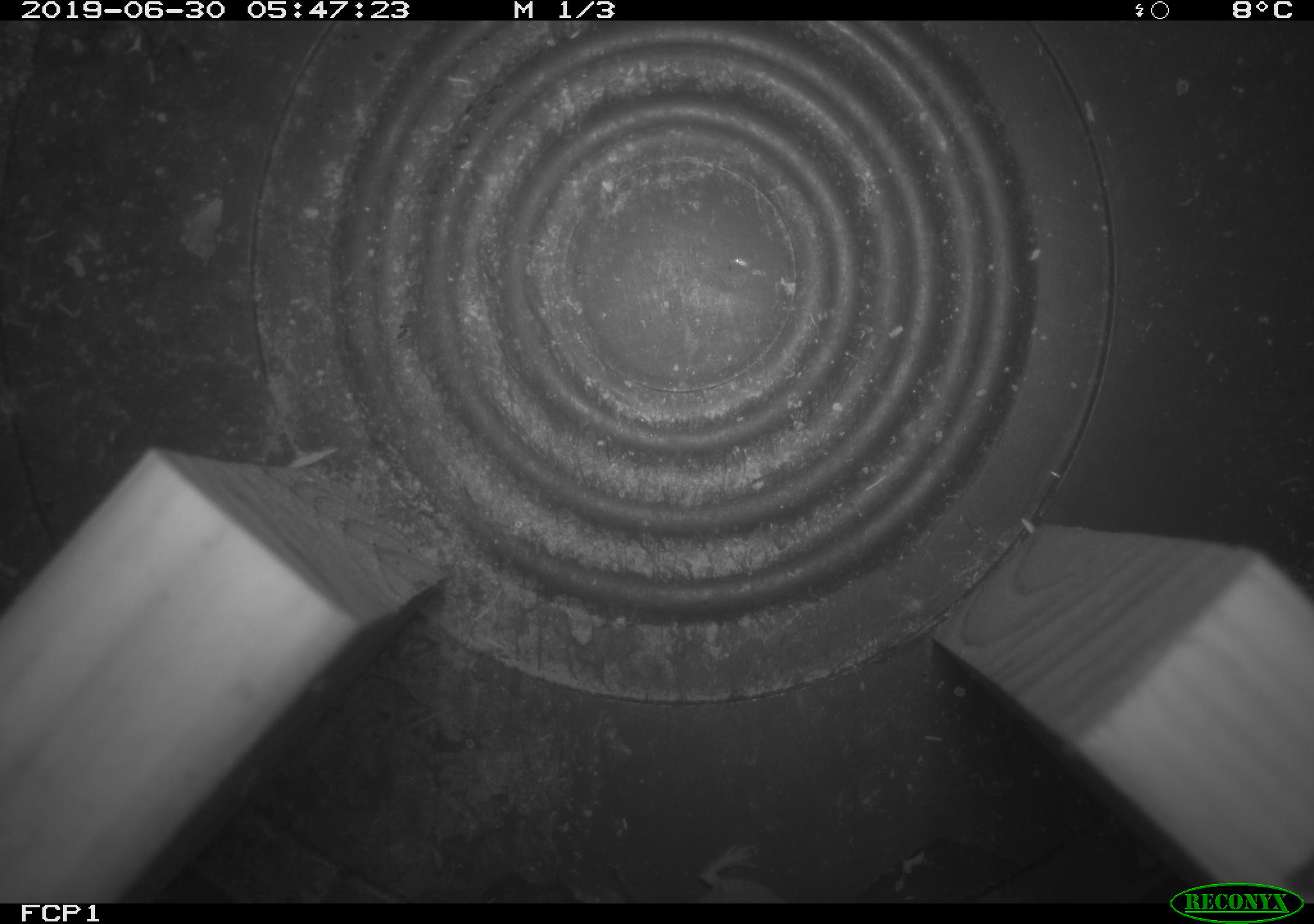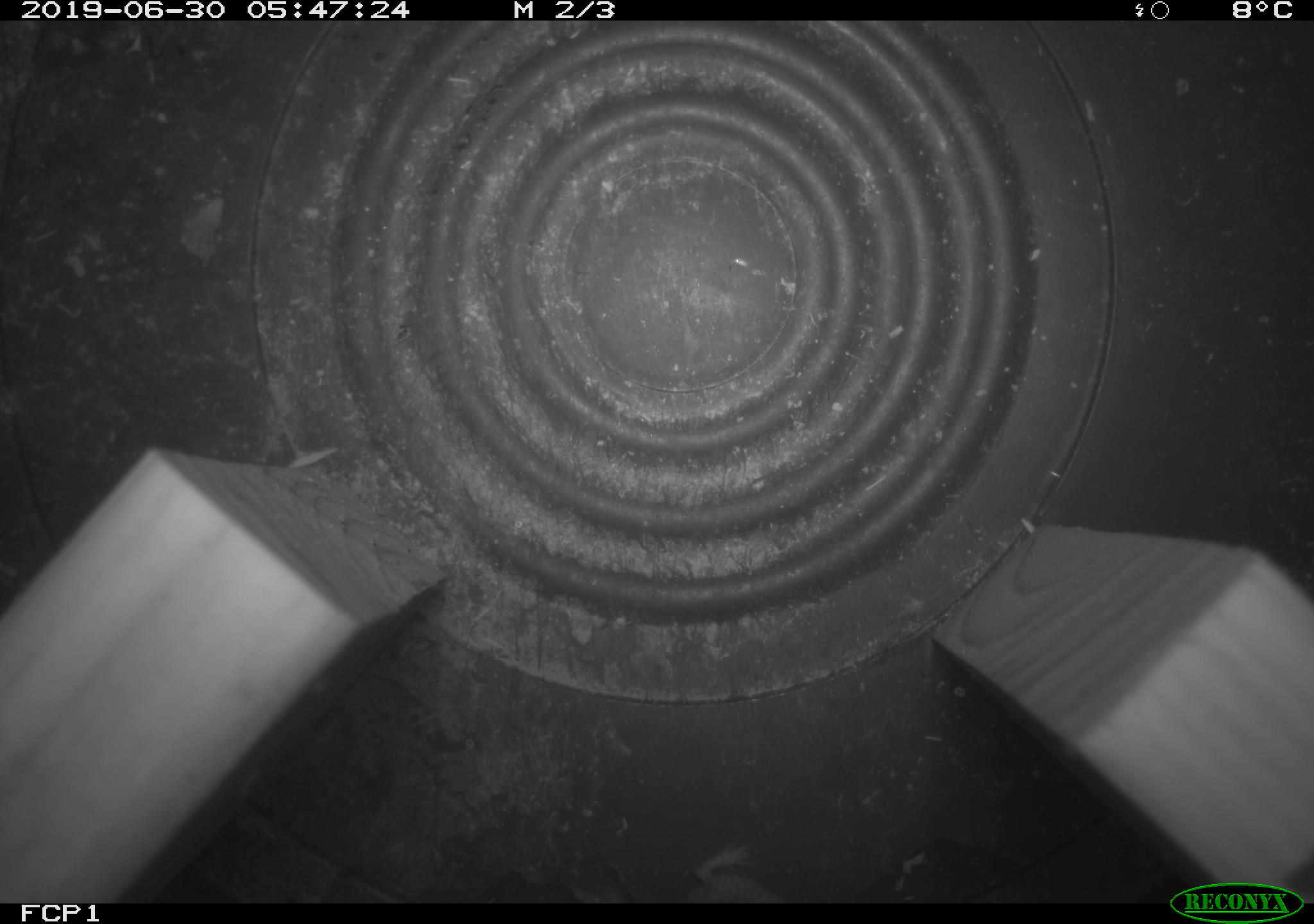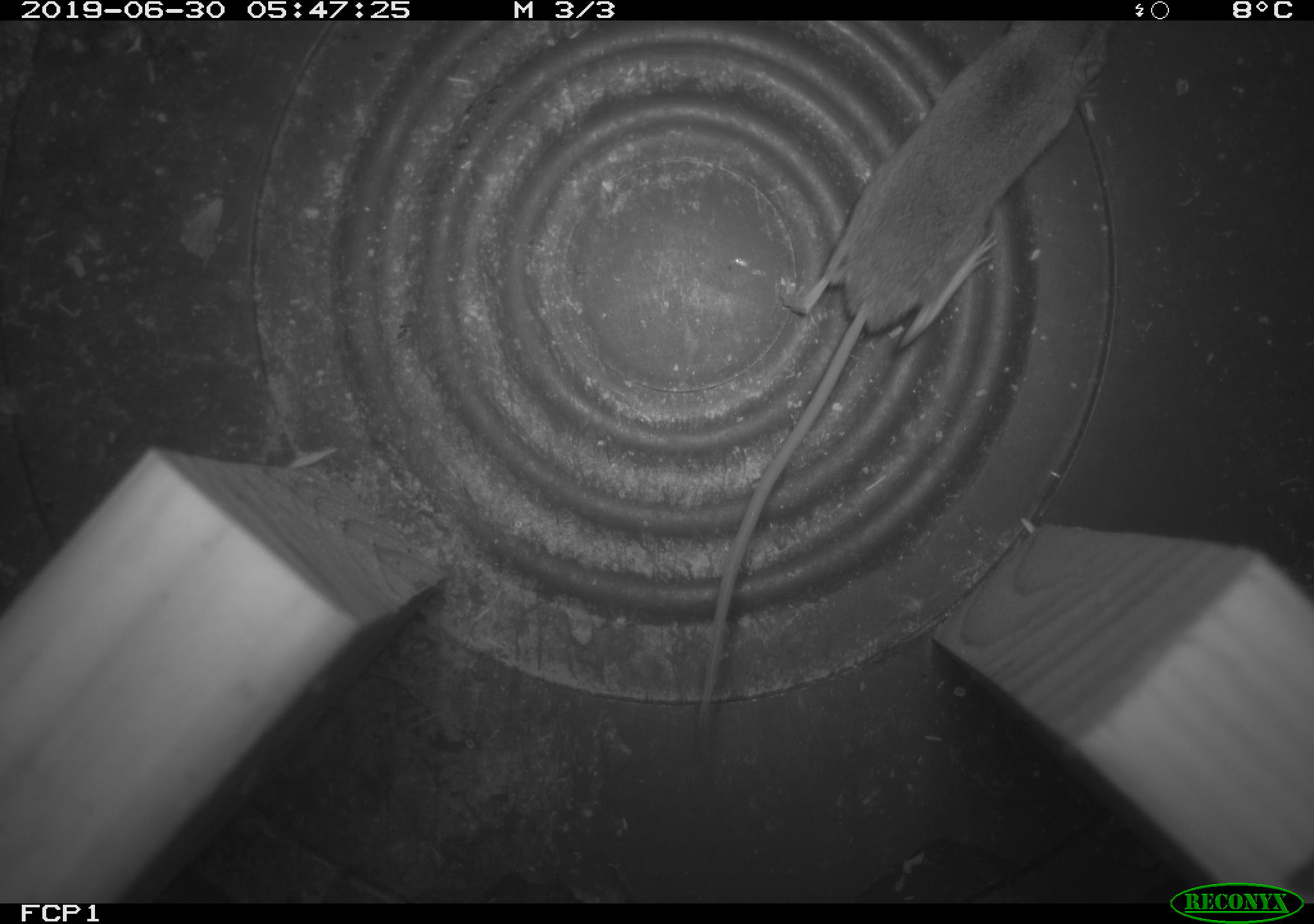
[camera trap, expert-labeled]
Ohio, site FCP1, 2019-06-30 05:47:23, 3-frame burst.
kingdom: Animalia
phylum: Chordata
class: Mammalia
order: Eulipotyphla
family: Soricidae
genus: Sorex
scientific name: Sorex cinereus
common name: masked shrew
Masked shrew (Sorex cinereus).